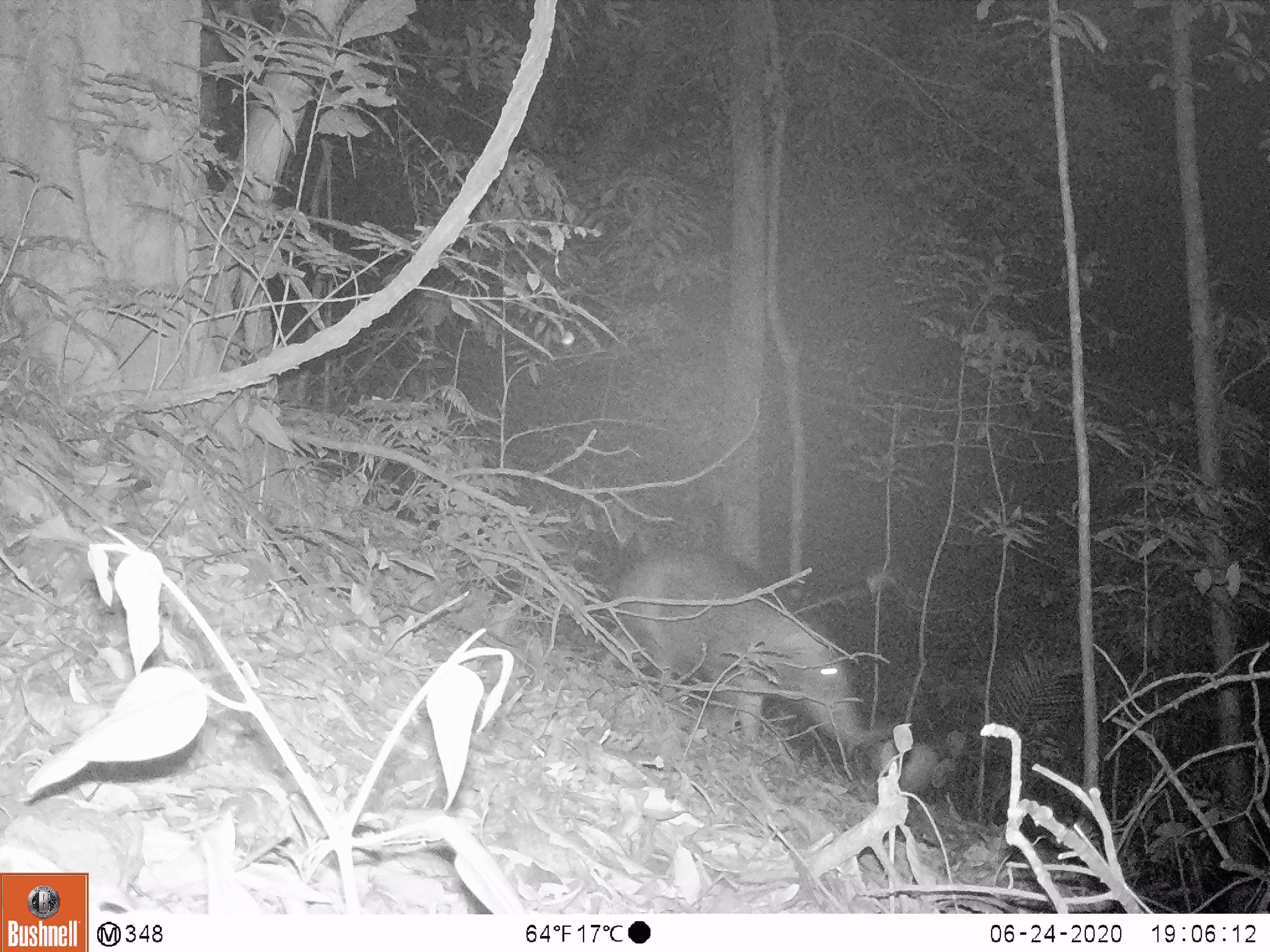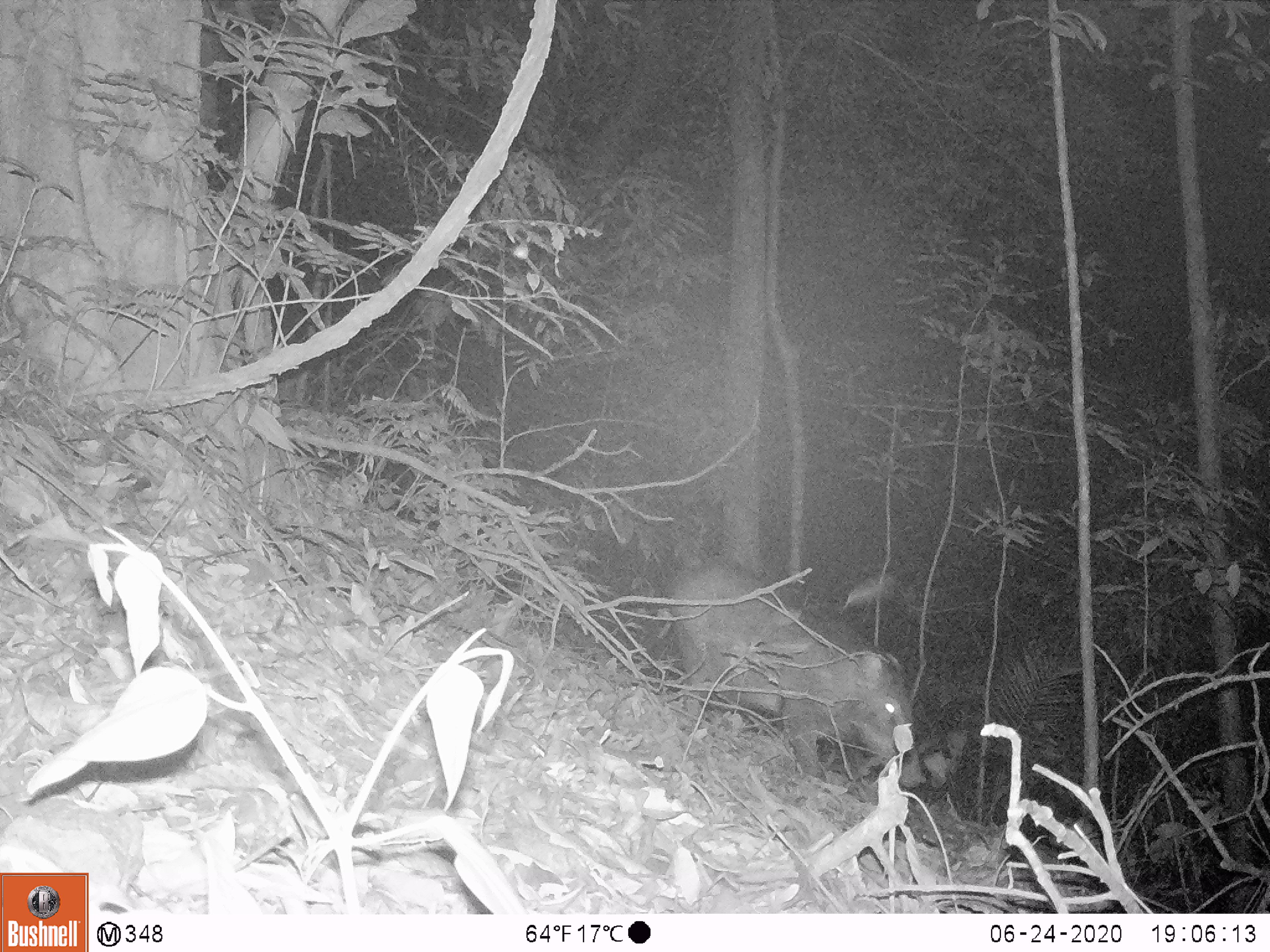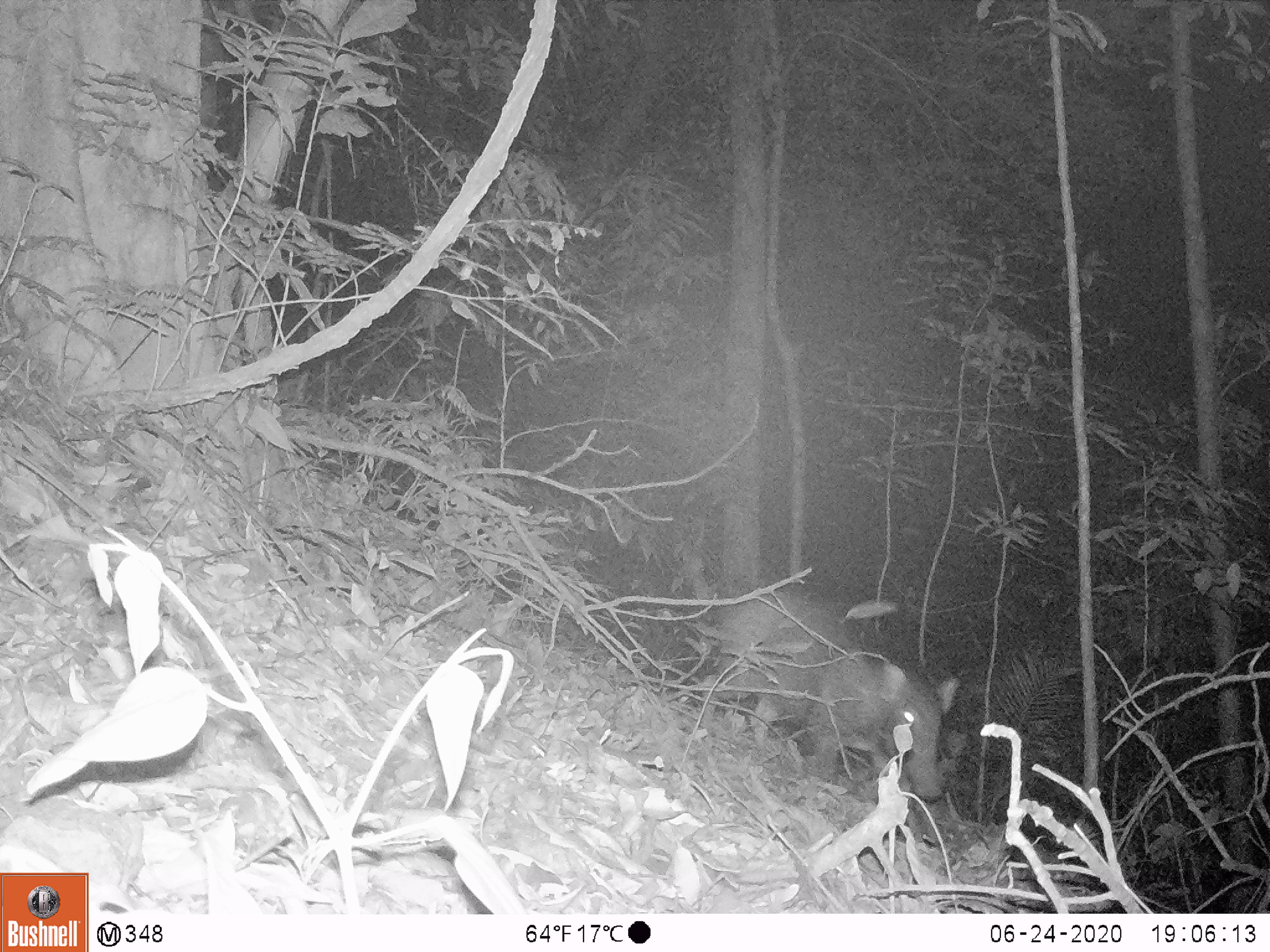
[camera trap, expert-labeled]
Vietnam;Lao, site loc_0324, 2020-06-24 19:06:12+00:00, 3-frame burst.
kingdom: Animalia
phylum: Chordata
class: Mammalia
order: Artiodactyla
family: Suidae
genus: Sus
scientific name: Sus scrofa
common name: eurasian wild pig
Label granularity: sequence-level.